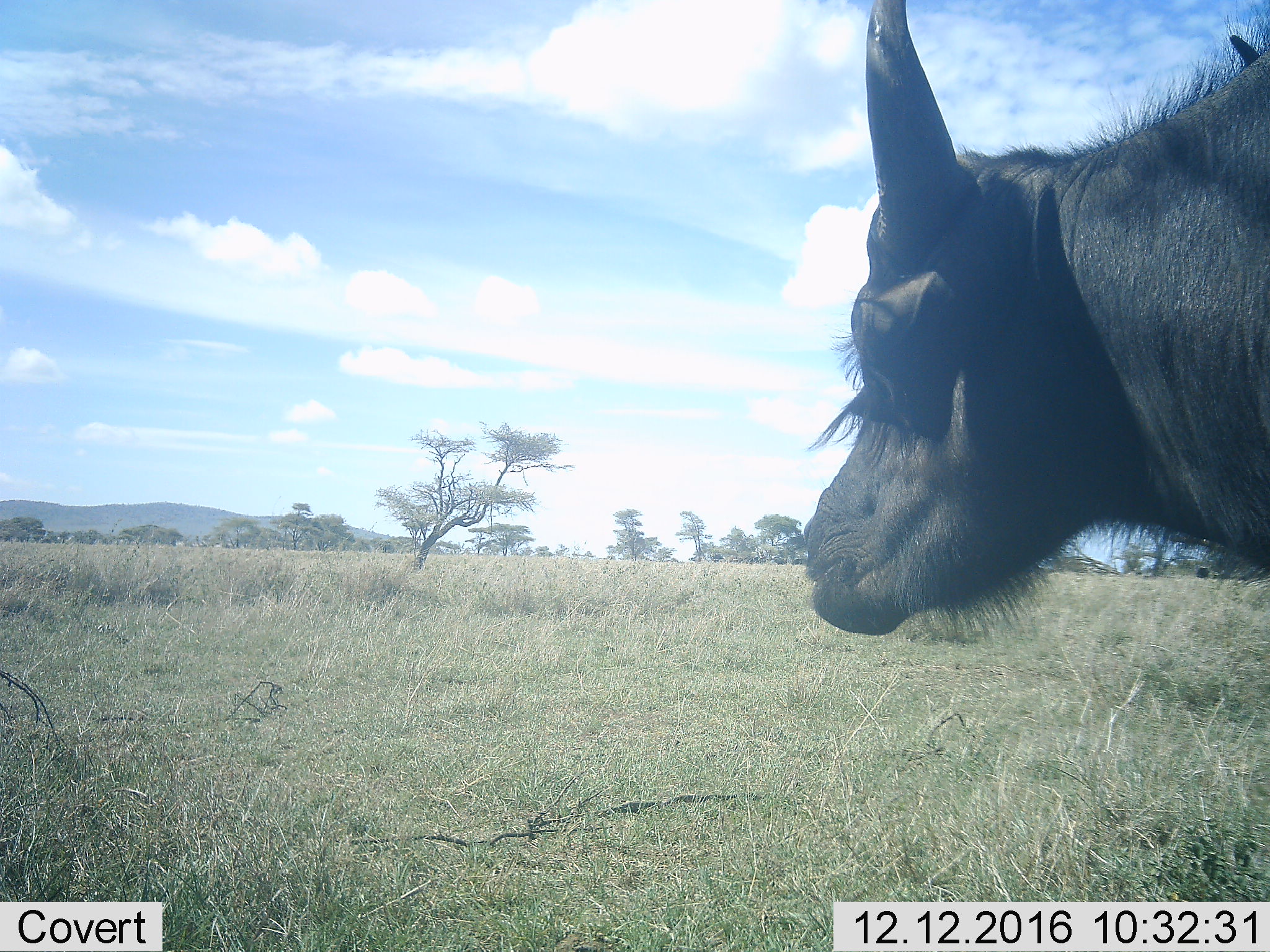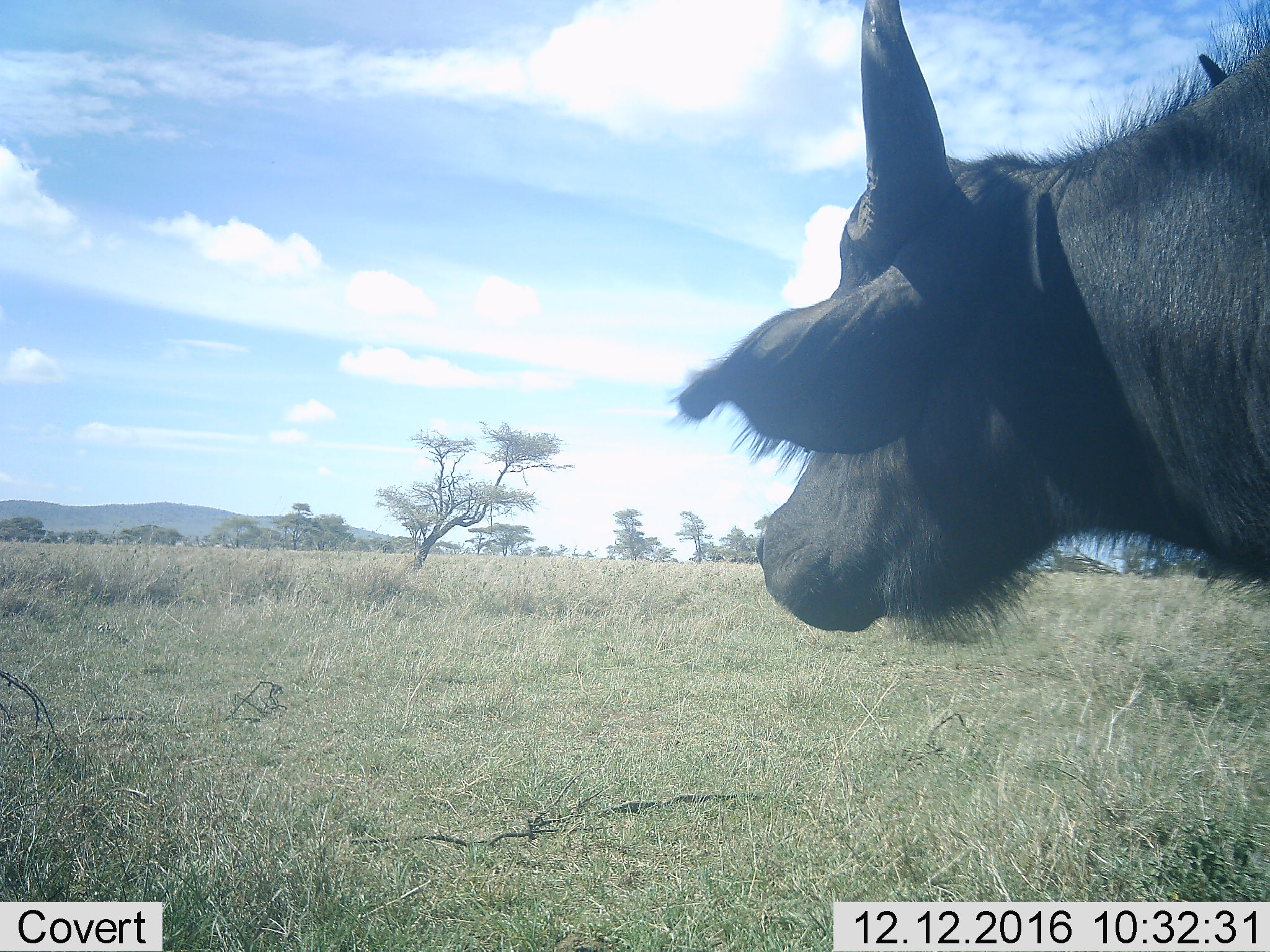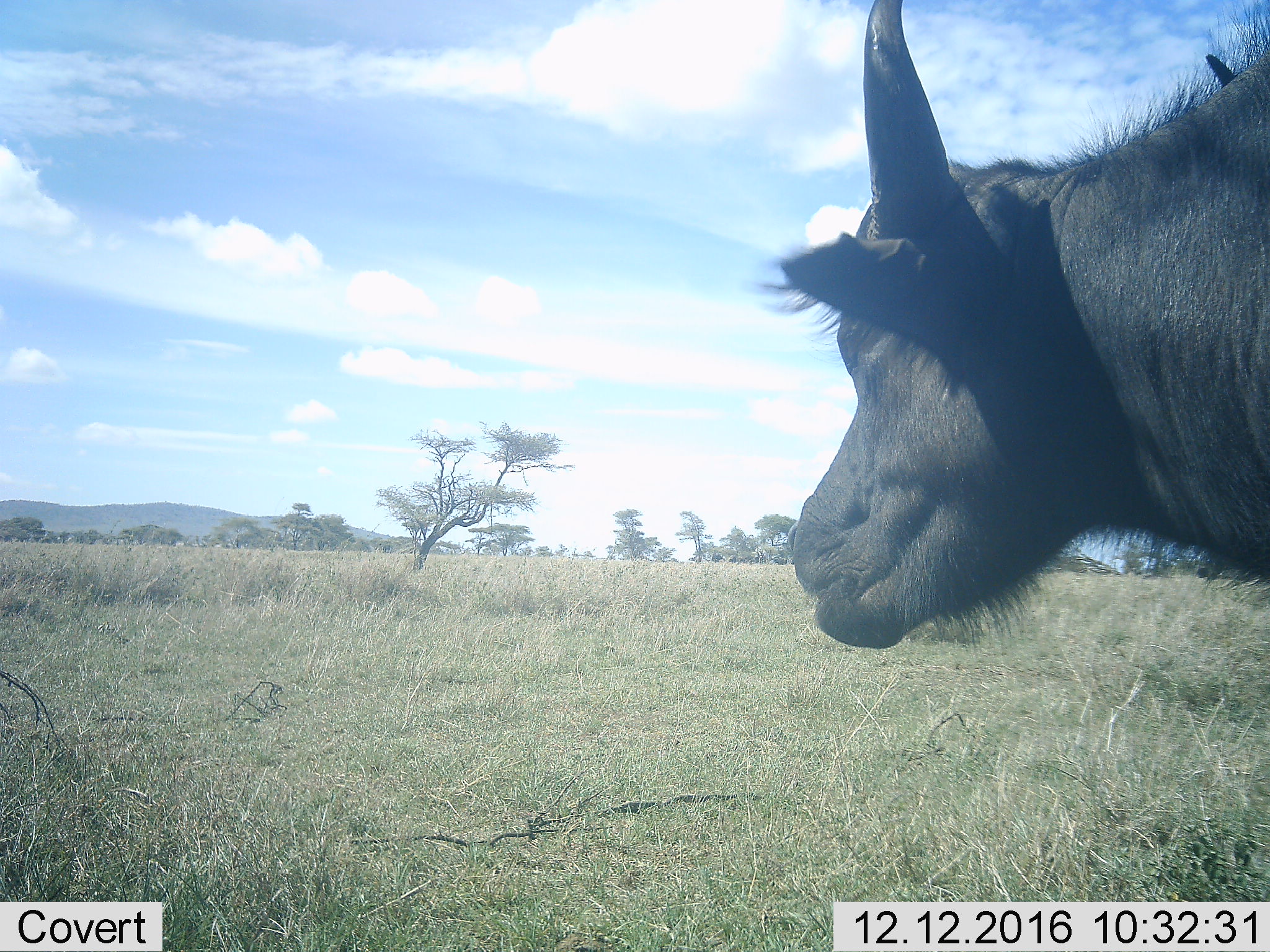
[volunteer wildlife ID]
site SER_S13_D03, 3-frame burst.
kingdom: Animalia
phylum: Chordata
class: Mammalia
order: Artiodactyla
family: Bovidae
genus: Syncerus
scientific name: Syncerus caffer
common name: african buffalo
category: buffalo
Buffalo (african buffalo) (Syncerus caffer), count 1. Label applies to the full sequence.